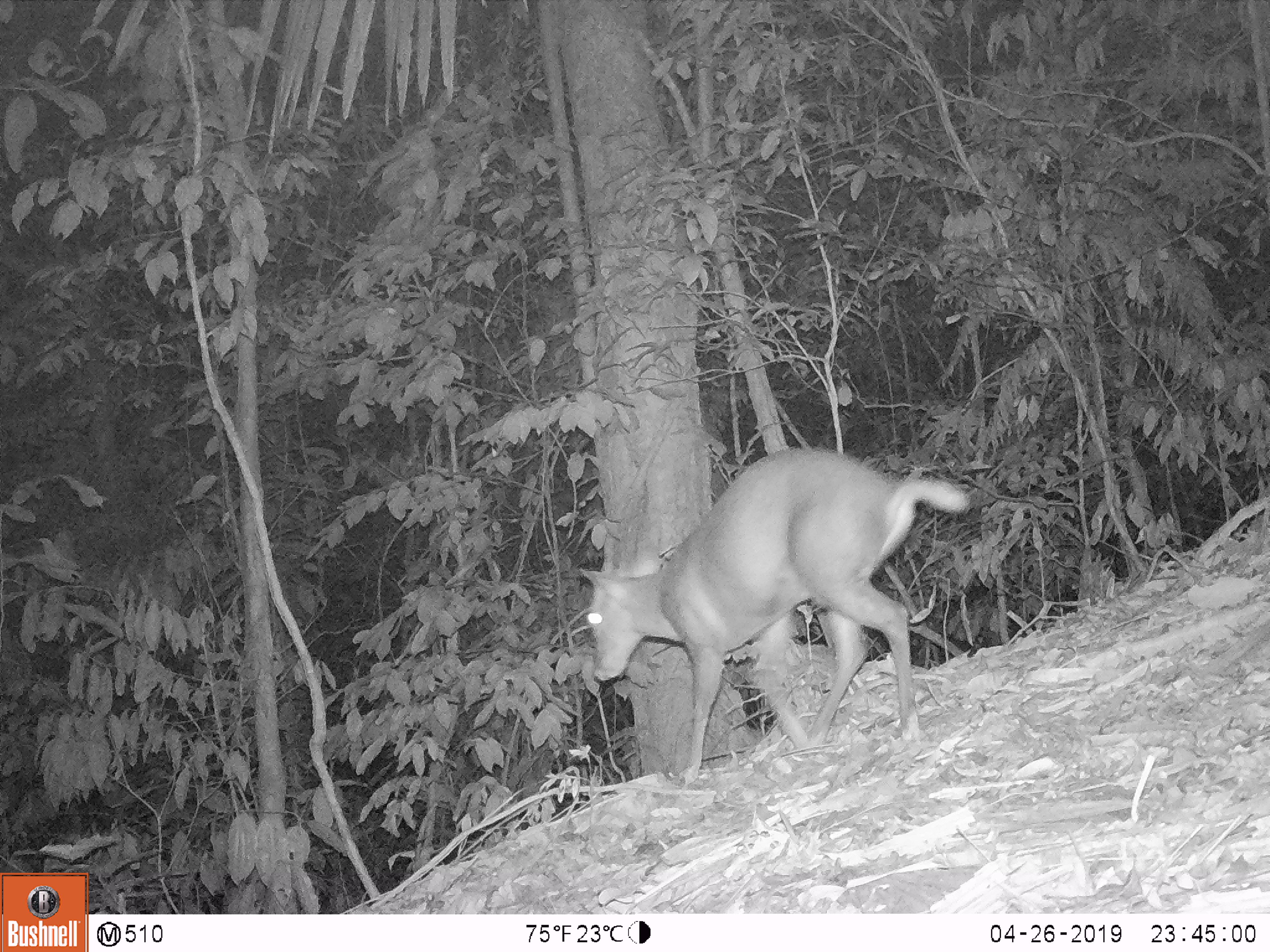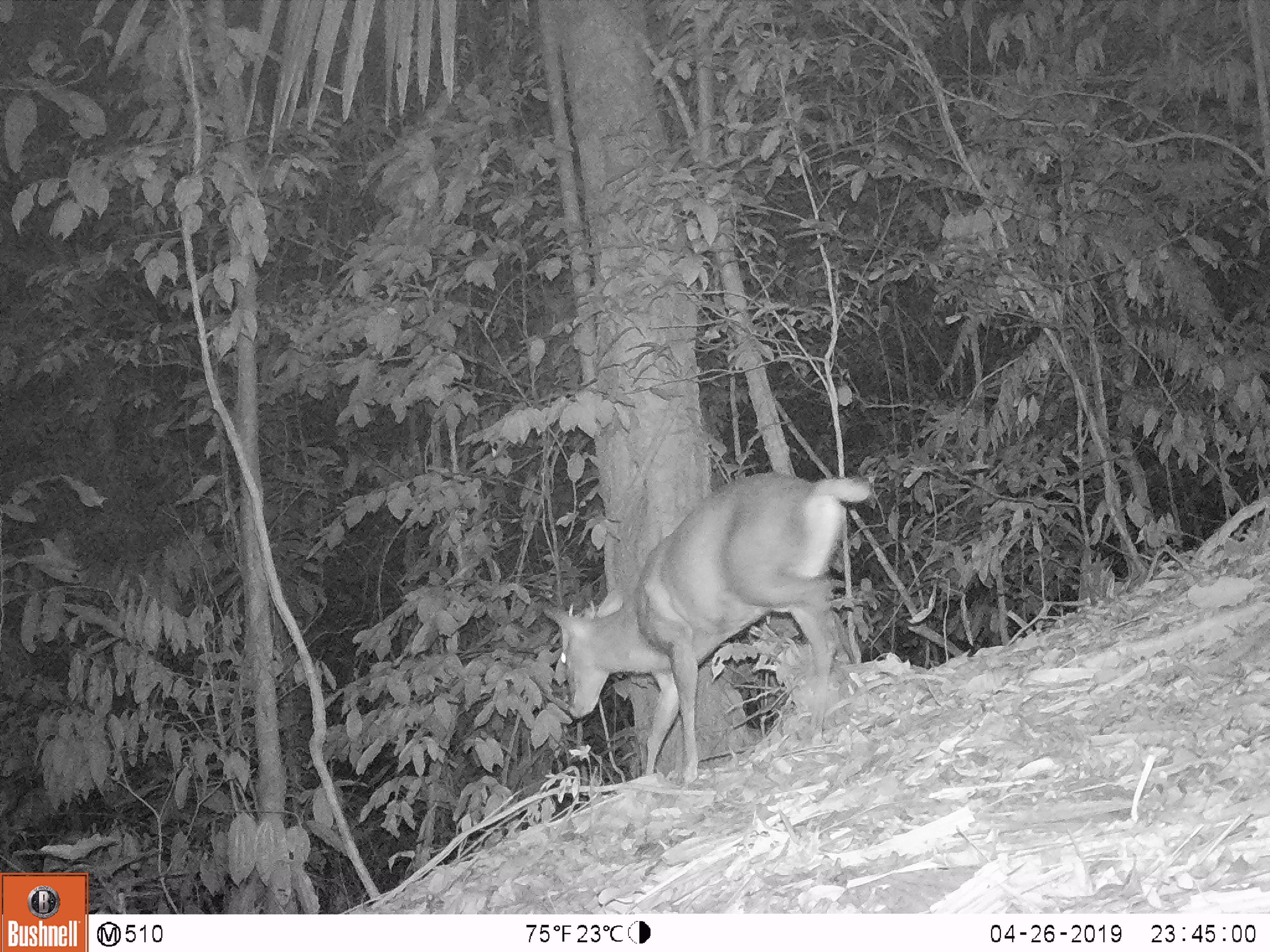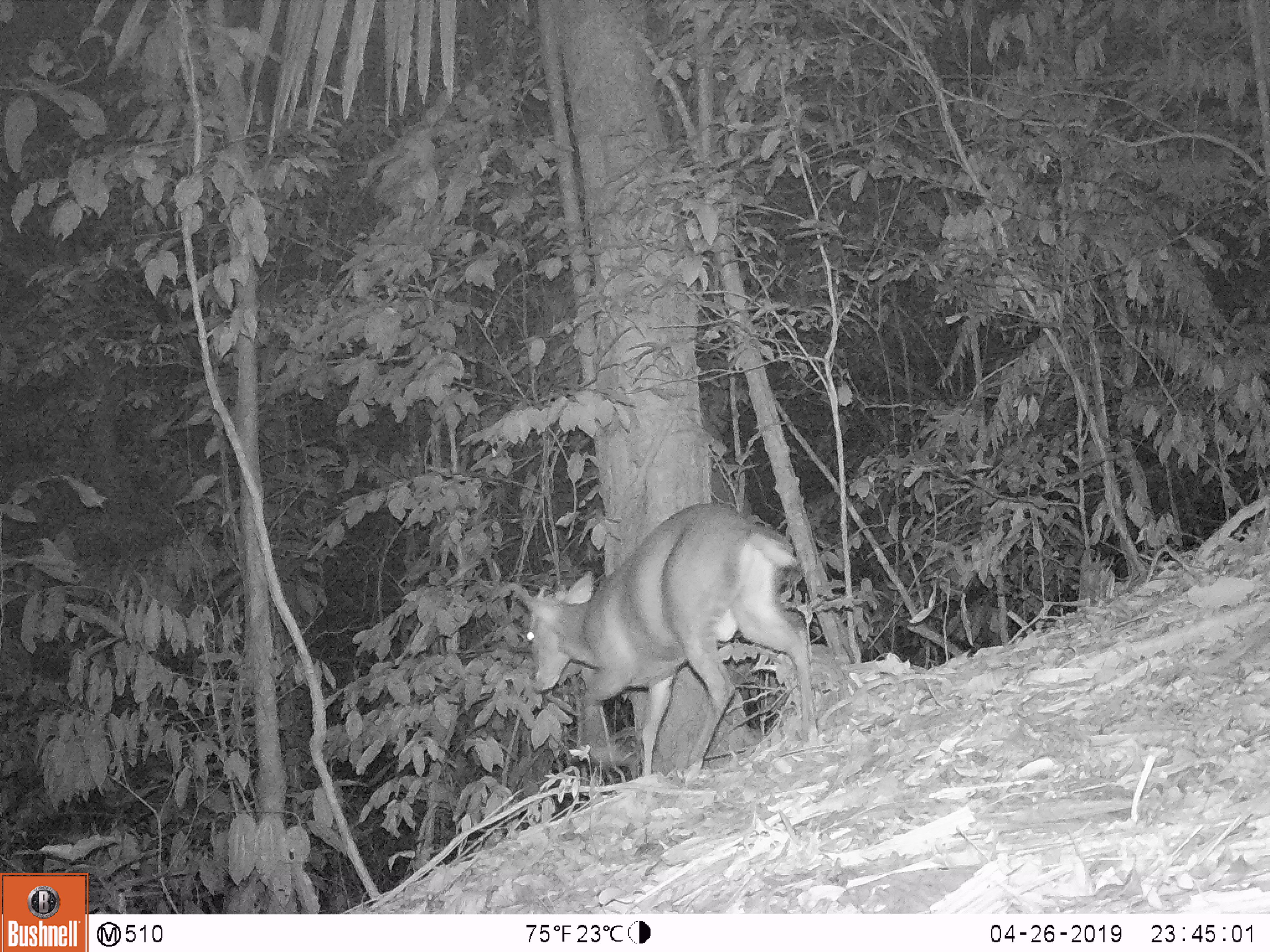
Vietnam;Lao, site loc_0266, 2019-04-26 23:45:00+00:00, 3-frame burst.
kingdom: Animalia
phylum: Chordata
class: Mammalia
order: Artiodactyla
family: Cervidae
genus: Muntiacus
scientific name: Muntiacus rooseveltorum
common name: roosevelt's muntjac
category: roosevelts muntjac group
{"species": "roosevelts muntjac group (roosevelt's muntjac) (Muntiacus rooseveltorum)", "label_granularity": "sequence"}